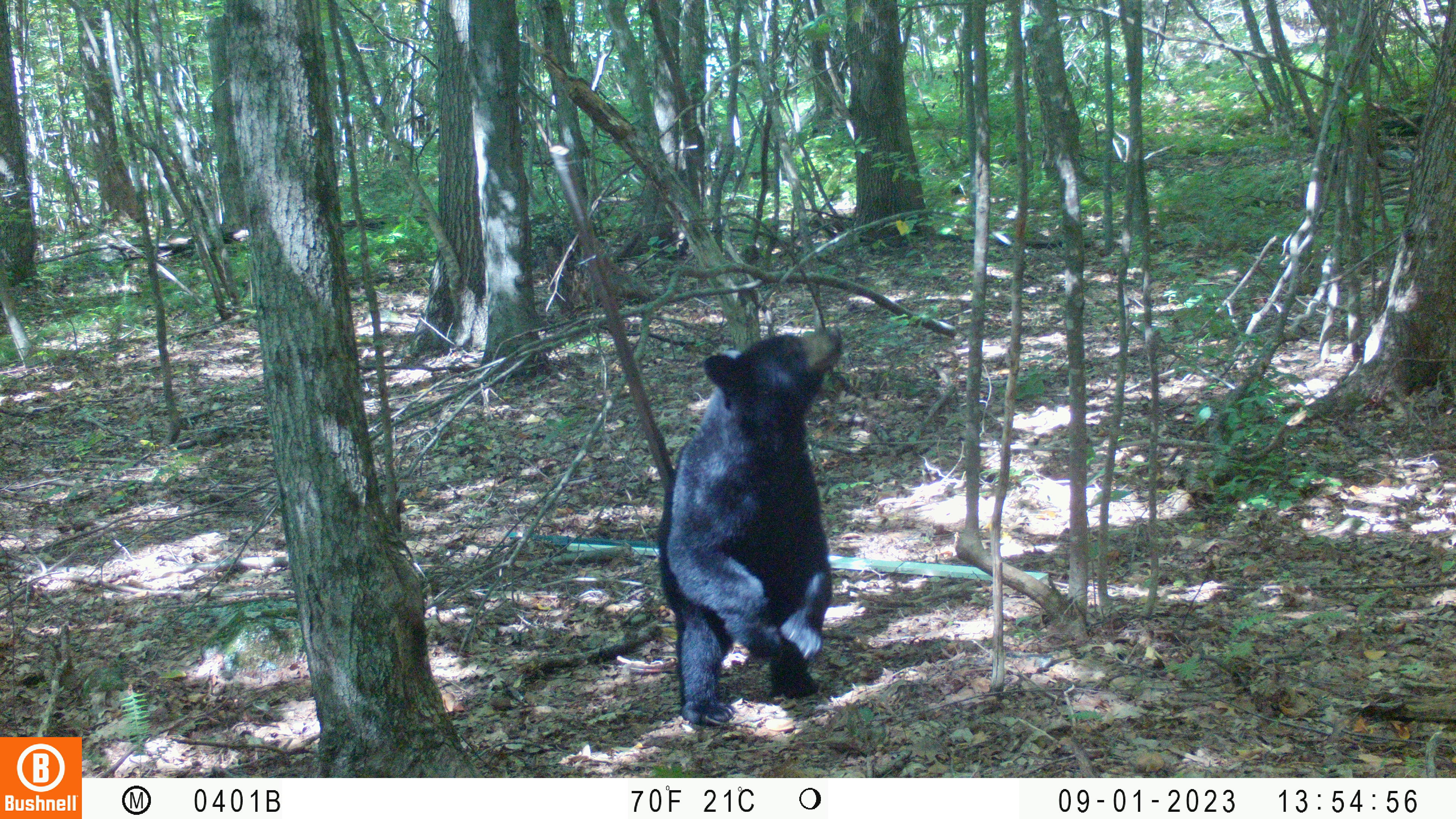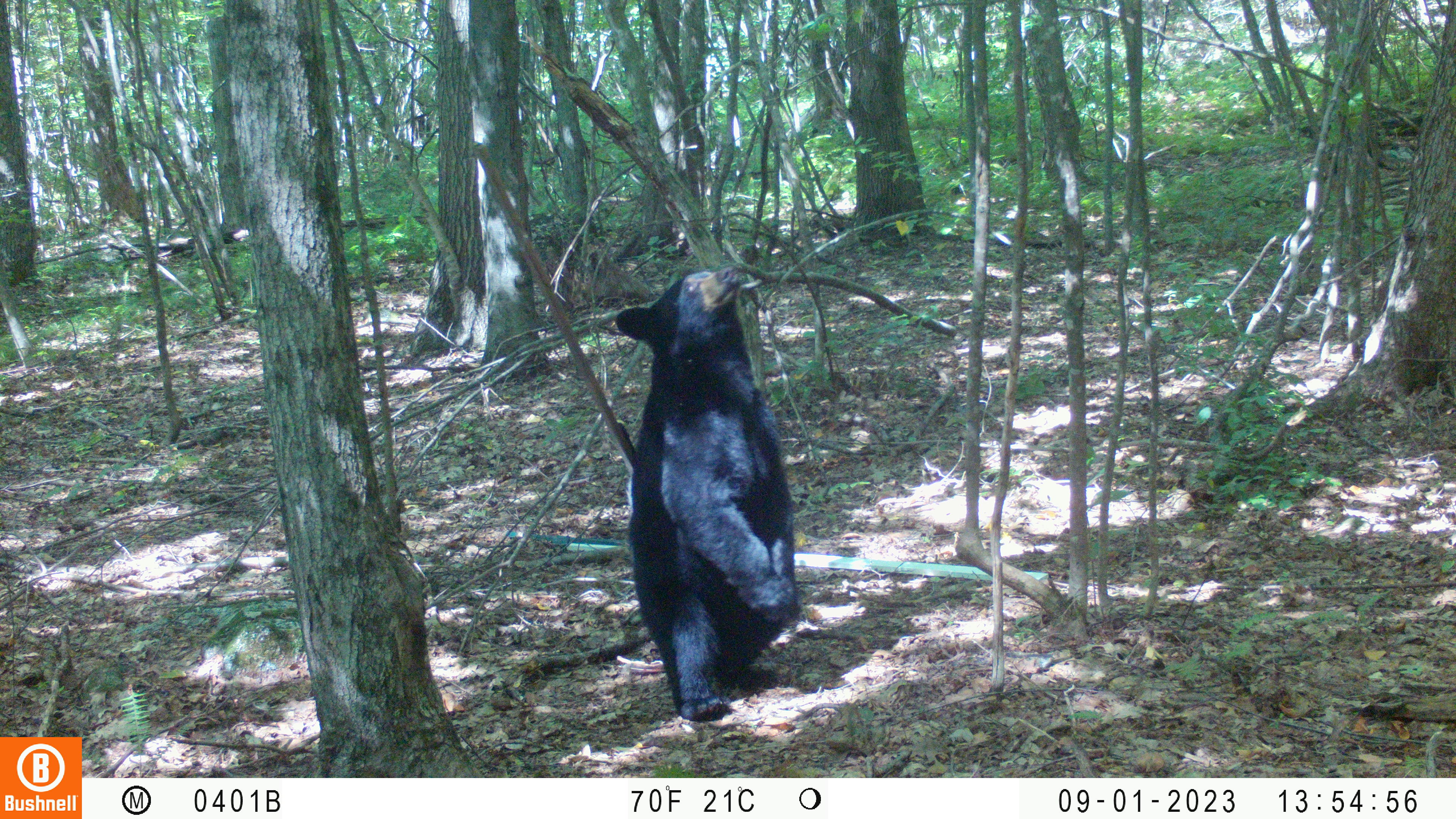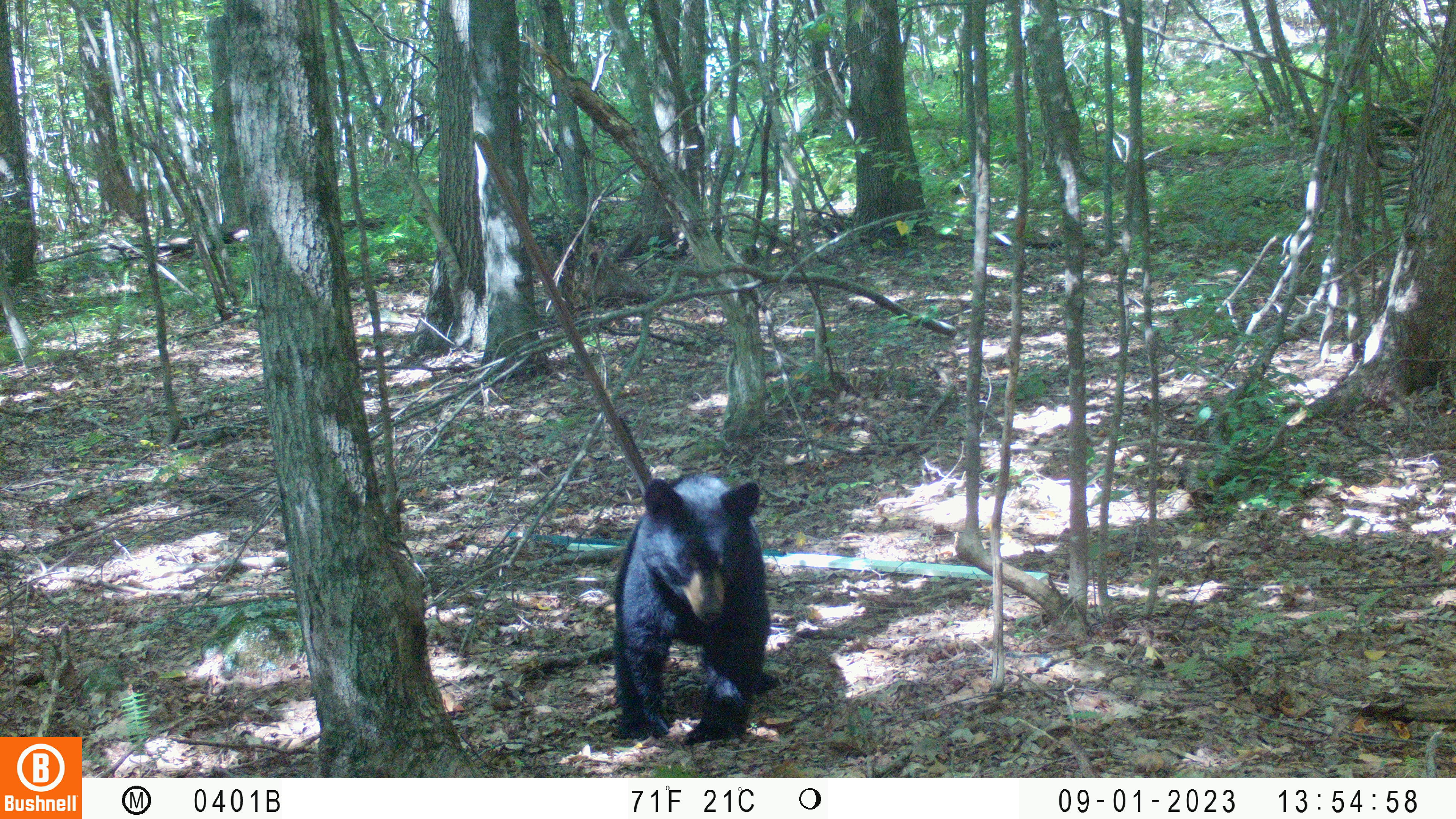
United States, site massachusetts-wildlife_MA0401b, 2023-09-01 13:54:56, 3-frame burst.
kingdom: Animalia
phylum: Chordata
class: Mammalia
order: Carnivora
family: Ursidae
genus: Ursus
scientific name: Ursus americanus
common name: black bear